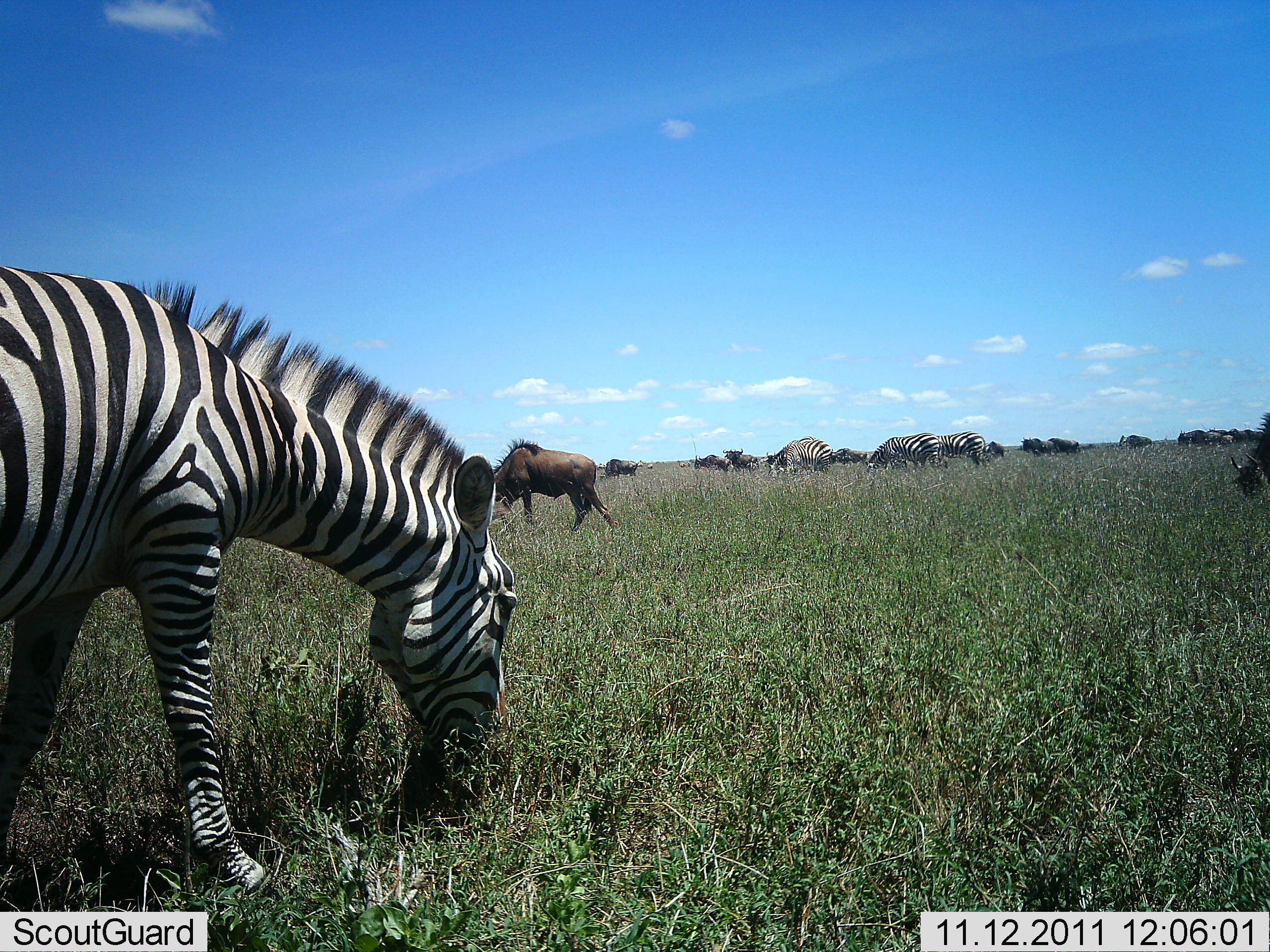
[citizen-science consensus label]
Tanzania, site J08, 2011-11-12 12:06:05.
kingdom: Animalia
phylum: Chordata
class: Mammalia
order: Artiodactyla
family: Bovidae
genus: Connochaetes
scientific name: Connochaetes taurinus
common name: blue wildebeest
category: wildebeest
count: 10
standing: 42%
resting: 0%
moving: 8%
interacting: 0%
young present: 0%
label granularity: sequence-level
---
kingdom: Animalia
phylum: Chordata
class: Mammalia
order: Perissodactyla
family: Equidae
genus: Equus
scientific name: Equus quagga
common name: plains zebra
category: zebra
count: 4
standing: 38%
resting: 0%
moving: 0%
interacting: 0%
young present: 0%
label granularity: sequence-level